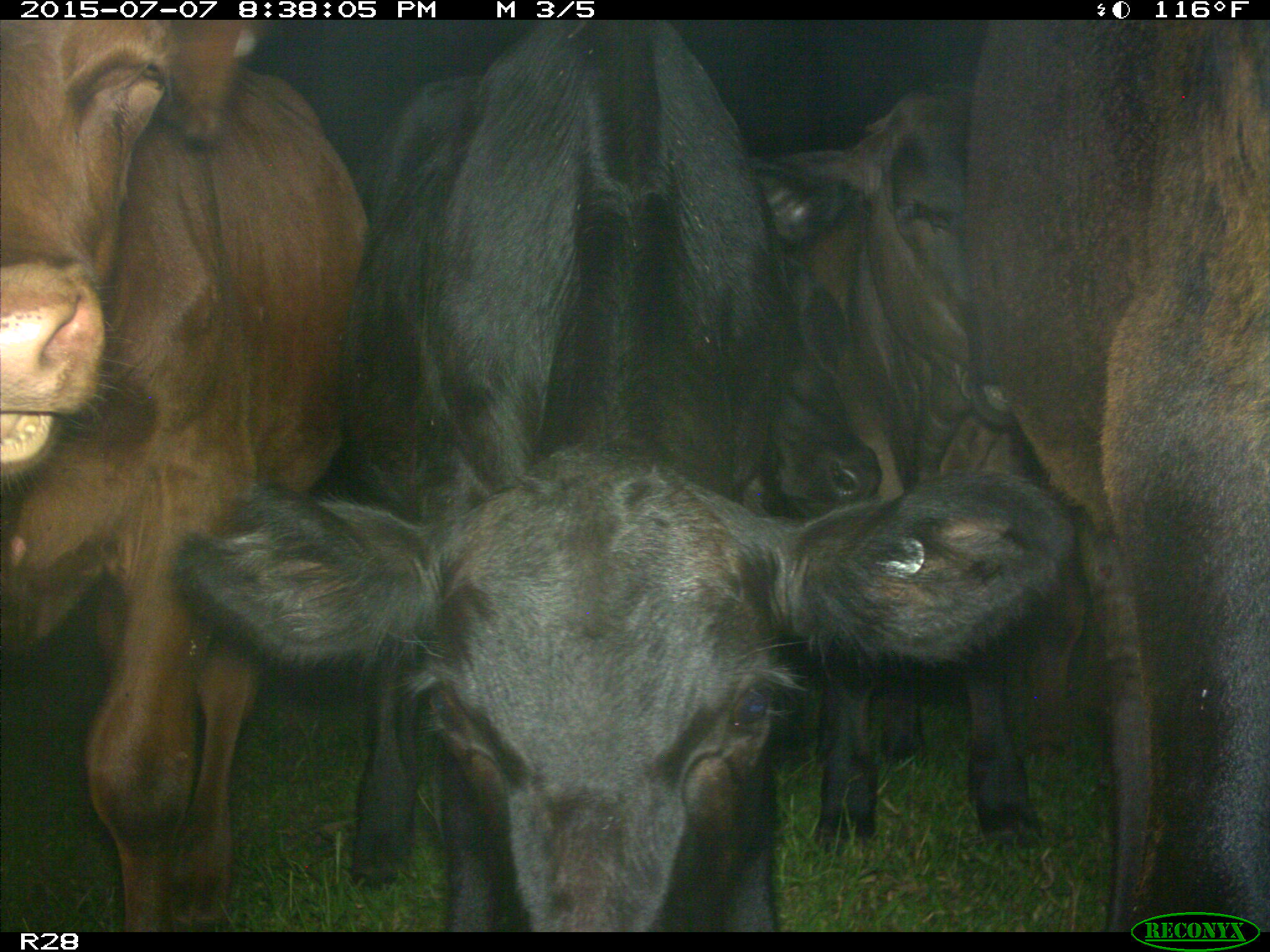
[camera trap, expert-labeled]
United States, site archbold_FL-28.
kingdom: Animalia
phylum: Chordata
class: Mammalia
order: Artiodactyla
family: Bovidae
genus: Bos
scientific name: Bos taurus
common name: domestic cow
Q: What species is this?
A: Bos taurus (domestic cow).